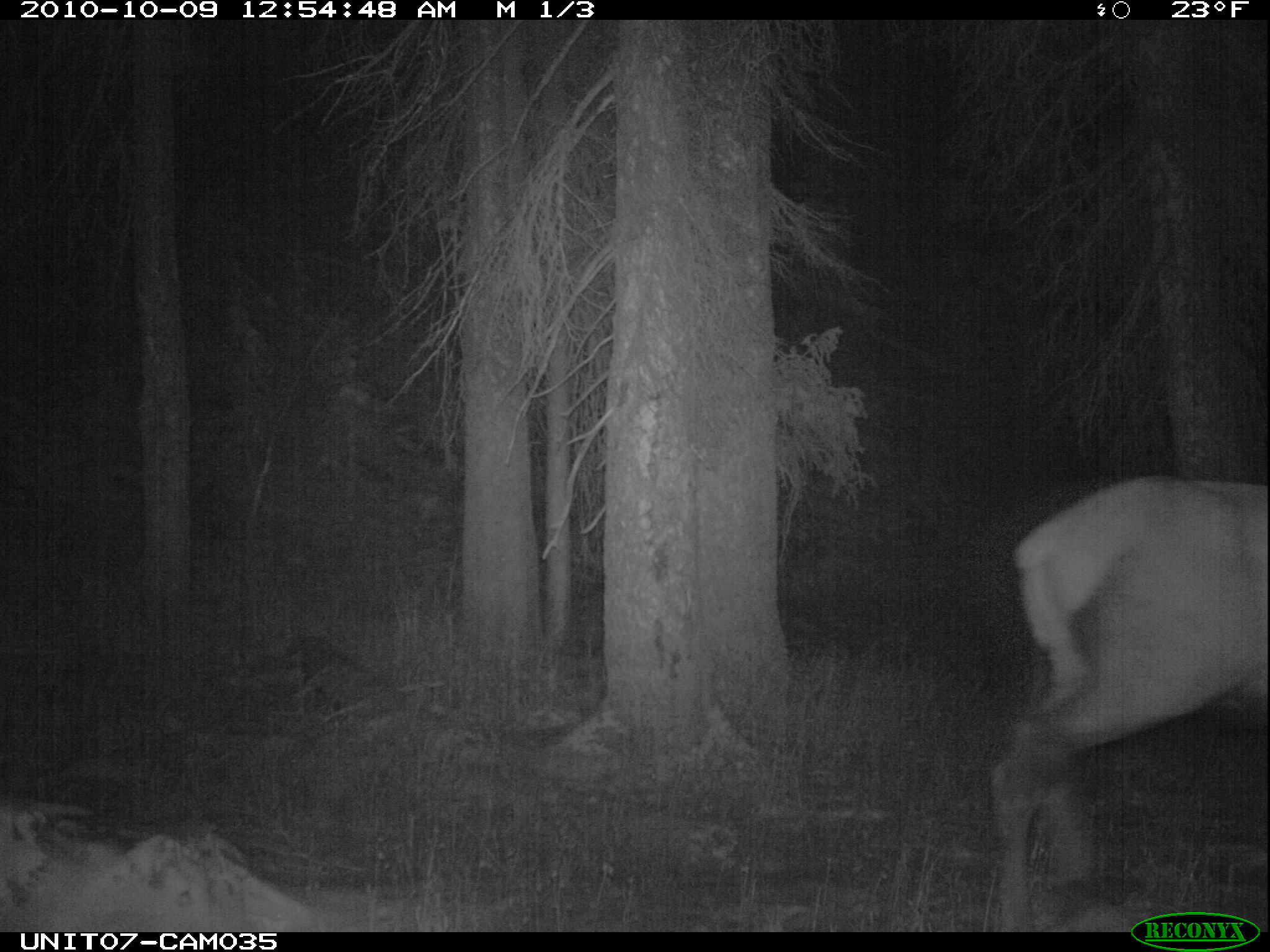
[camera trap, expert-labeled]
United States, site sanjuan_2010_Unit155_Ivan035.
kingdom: Animalia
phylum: Chordata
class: Mammalia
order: Artiodactyla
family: Cervidae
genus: Cervus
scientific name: Cervus elaphus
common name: red deer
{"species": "Cervus elaphus (red deer)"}